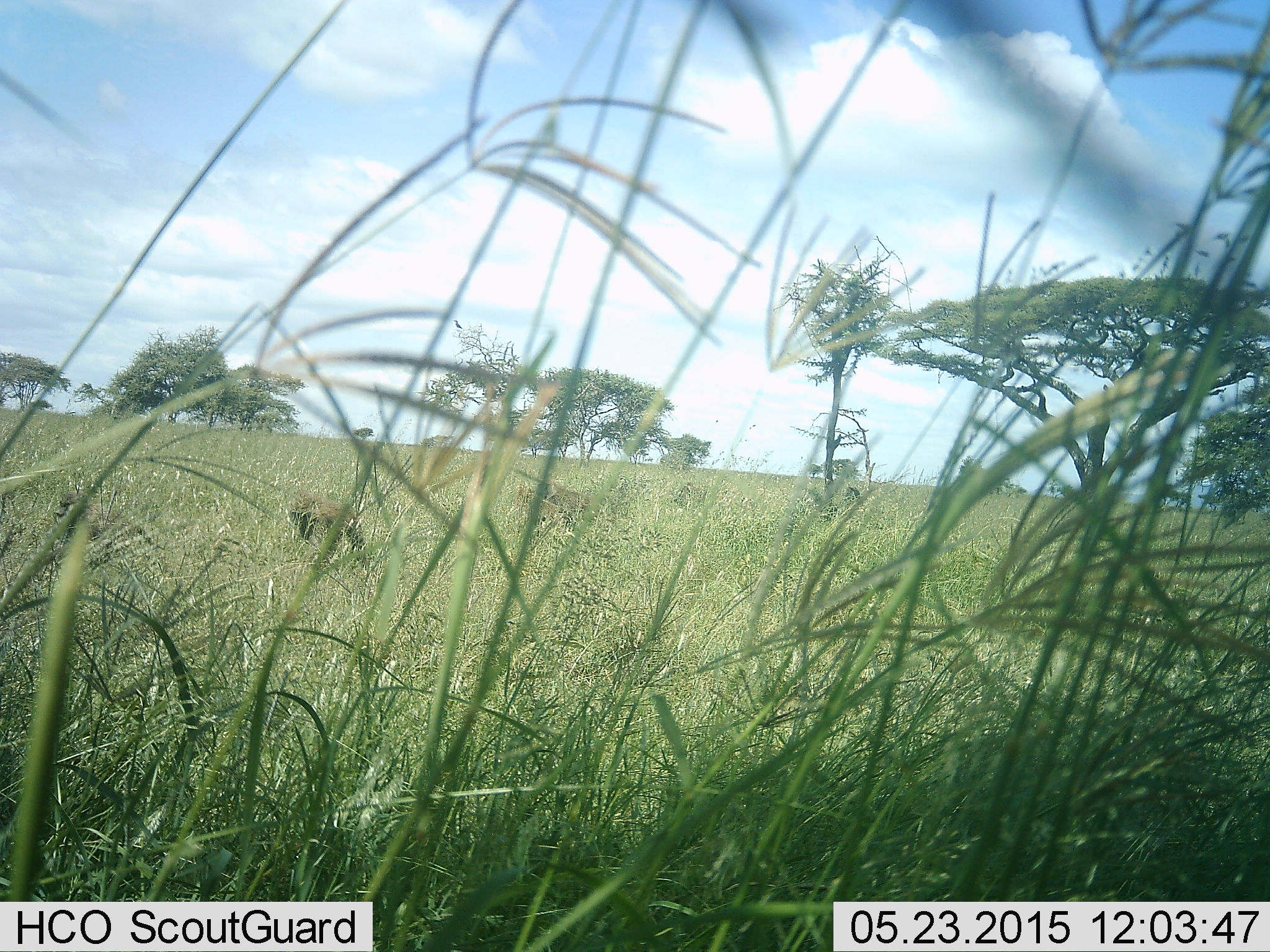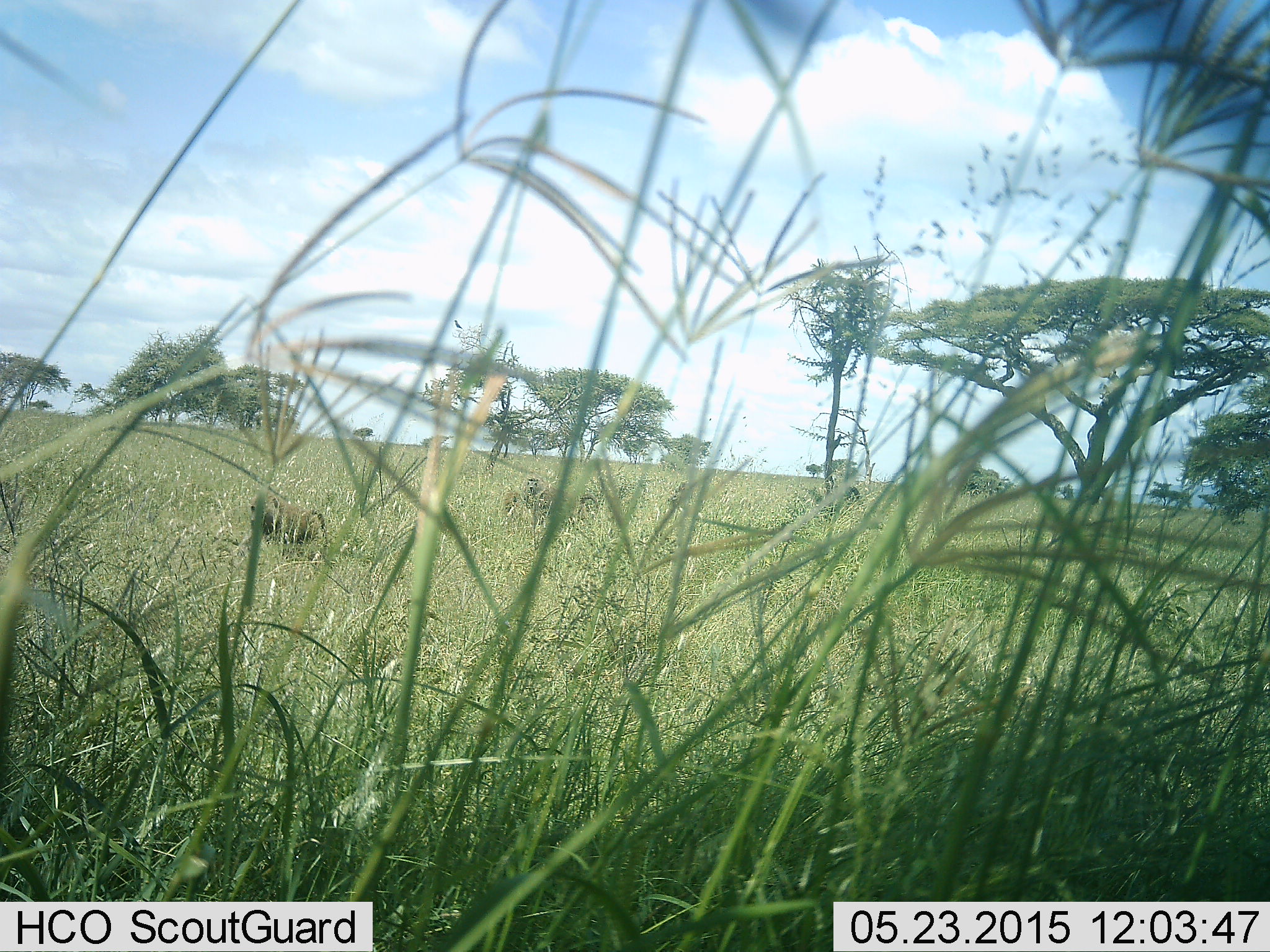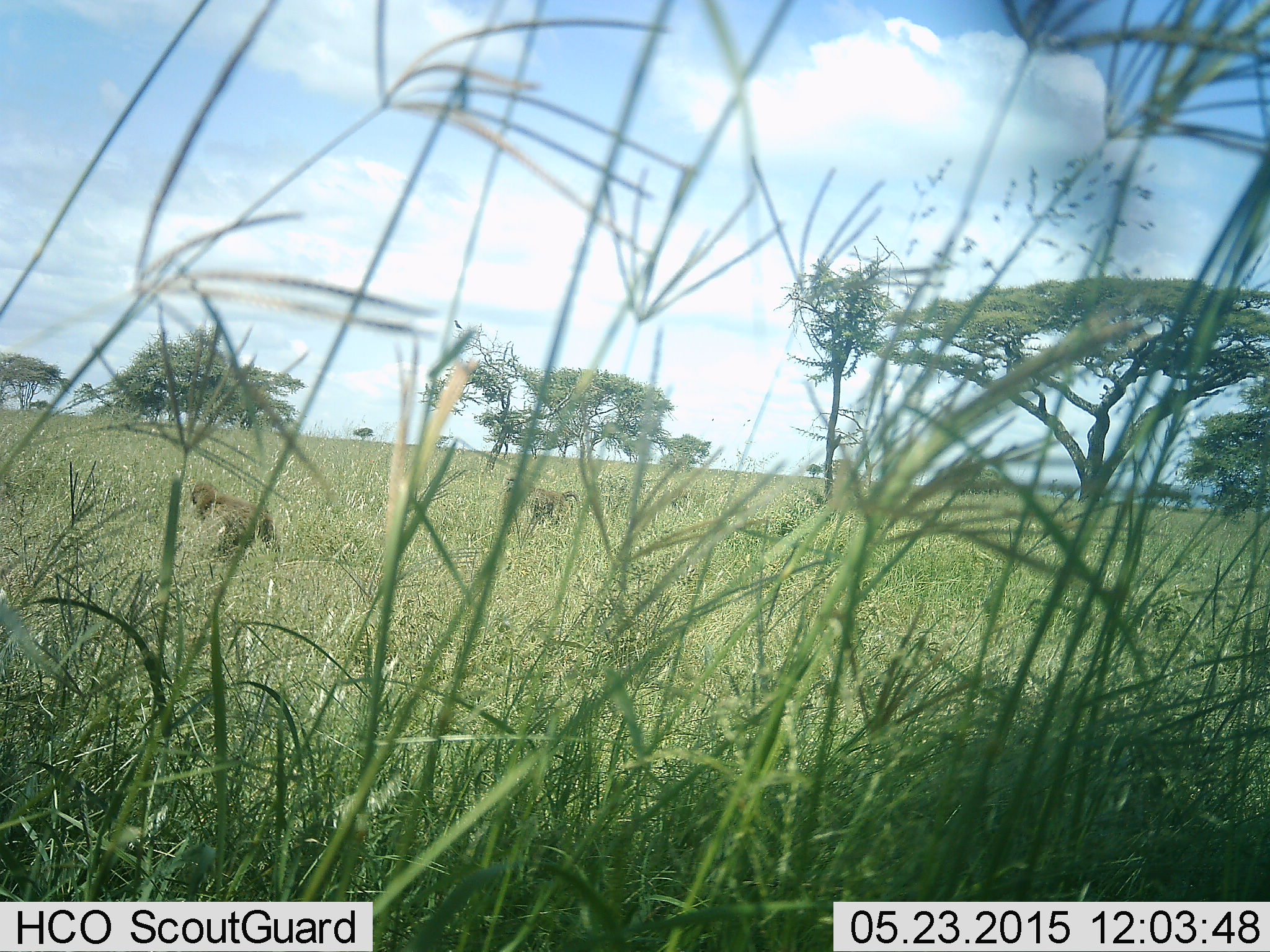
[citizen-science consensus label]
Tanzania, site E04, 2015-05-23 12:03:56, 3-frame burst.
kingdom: Animalia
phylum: Chordata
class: Mammalia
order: Primates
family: Cercopithecidae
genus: Papio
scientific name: Papio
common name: baboon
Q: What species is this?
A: Baboon (Papio).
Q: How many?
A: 2.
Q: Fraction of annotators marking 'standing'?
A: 45%.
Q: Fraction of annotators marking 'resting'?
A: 0%.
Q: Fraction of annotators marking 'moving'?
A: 73%.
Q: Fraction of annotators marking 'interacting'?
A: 0%.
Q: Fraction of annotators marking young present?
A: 0%.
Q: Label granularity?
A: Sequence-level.